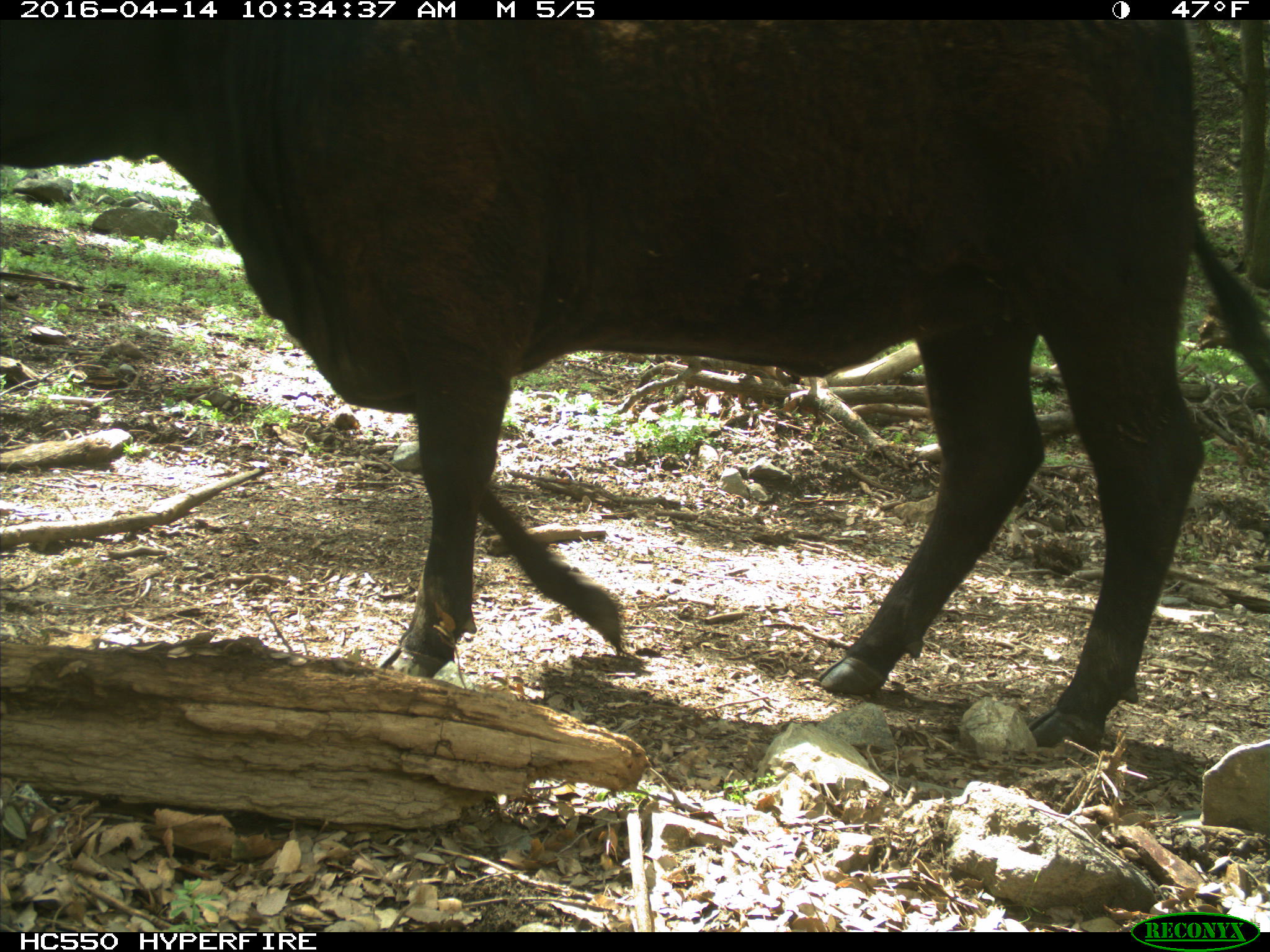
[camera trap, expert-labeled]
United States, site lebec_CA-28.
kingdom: Animalia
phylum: Chordata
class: Mammalia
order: Artiodactyla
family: Bovidae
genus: Bos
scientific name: Bos taurus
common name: domestic cow